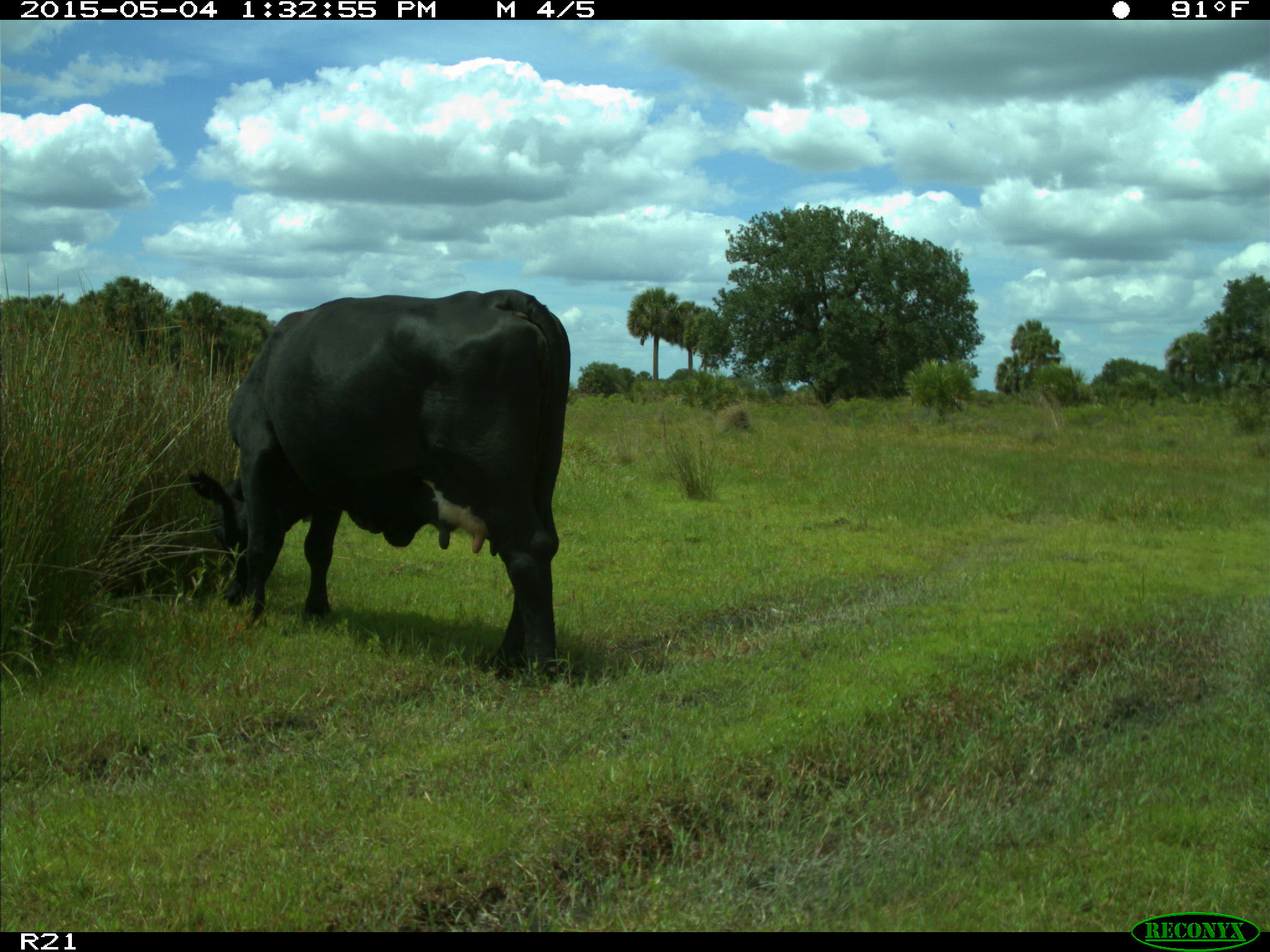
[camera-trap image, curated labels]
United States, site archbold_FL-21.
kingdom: Animalia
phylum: Chordata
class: Mammalia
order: Artiodactyla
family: Bovidae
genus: Bos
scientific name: Bos taurus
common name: domestic cow